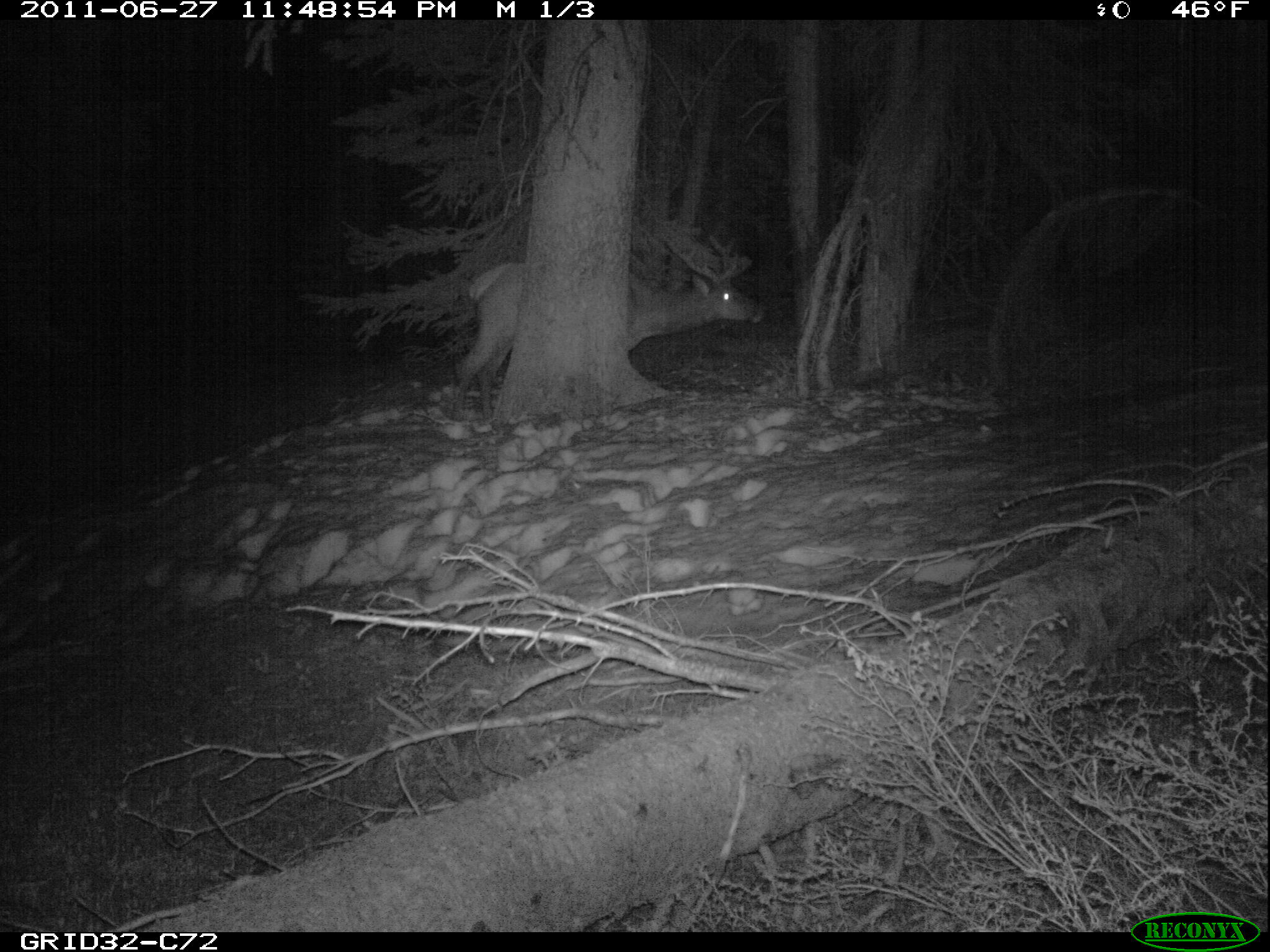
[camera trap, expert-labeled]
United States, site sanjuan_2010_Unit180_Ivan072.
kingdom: Animalia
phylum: Chordata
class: Mammalia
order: Artiodactyla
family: Cervidae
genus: Cervus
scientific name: Cervus elaphus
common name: red deer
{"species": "Cervus elaphus (red deer)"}